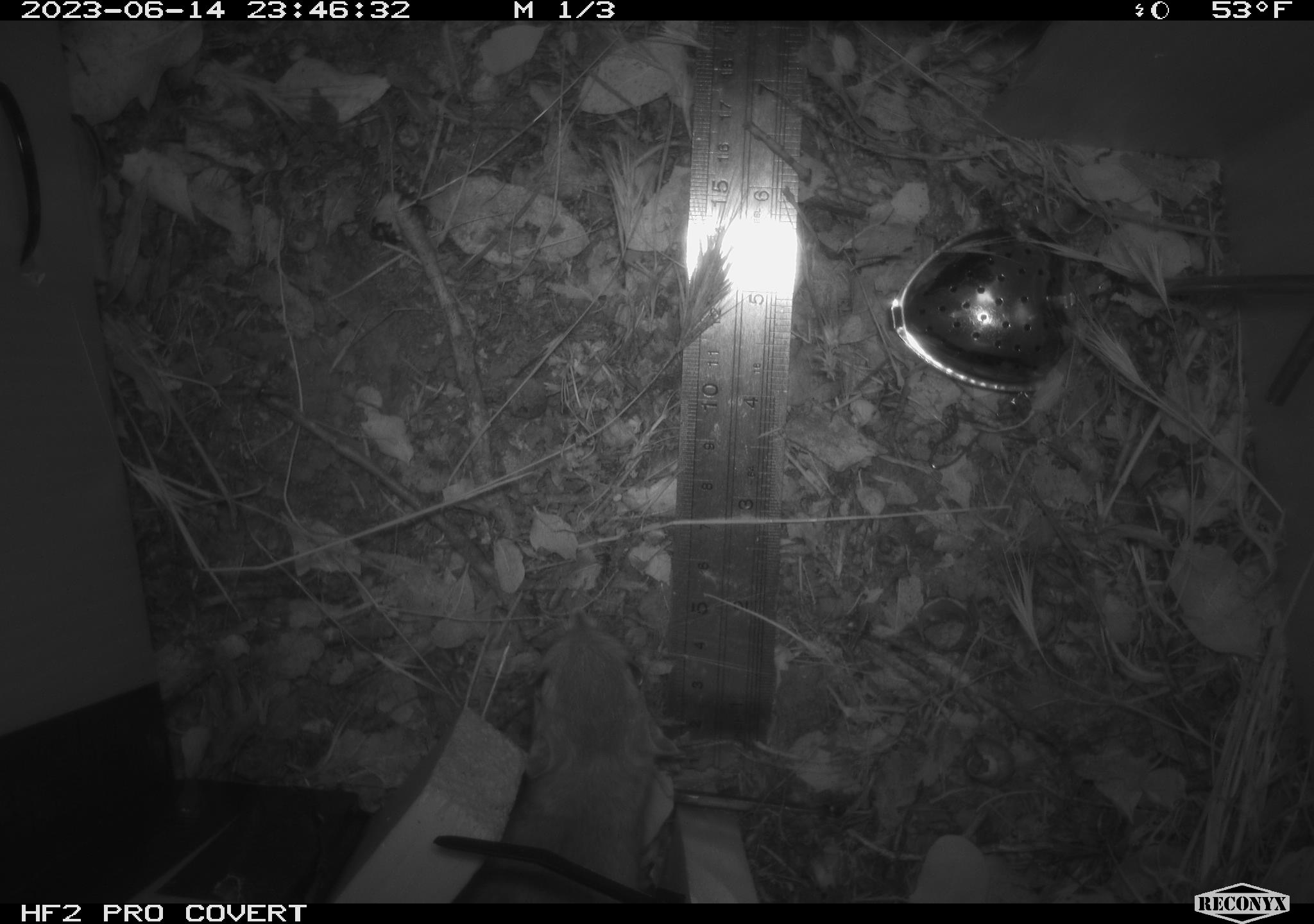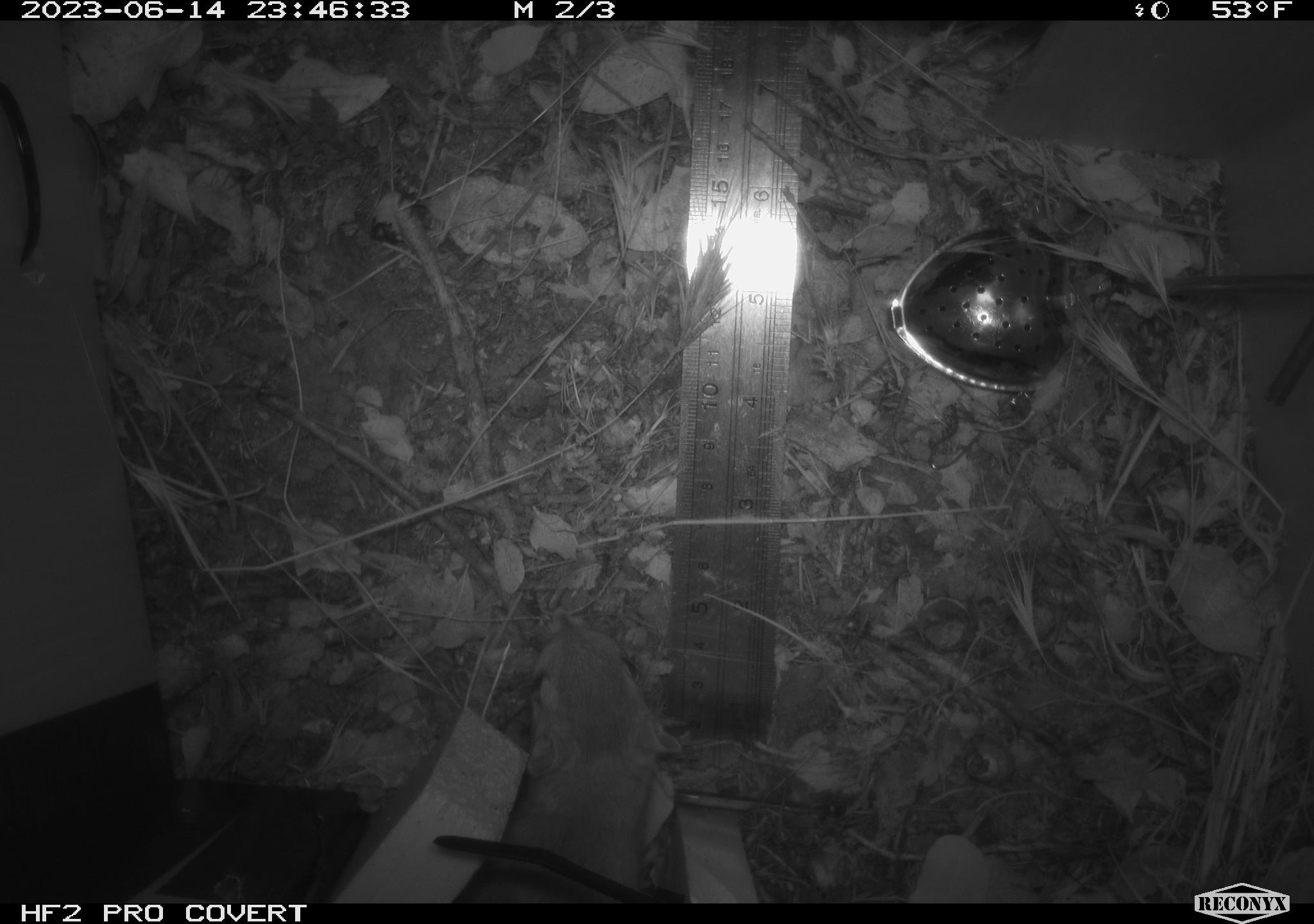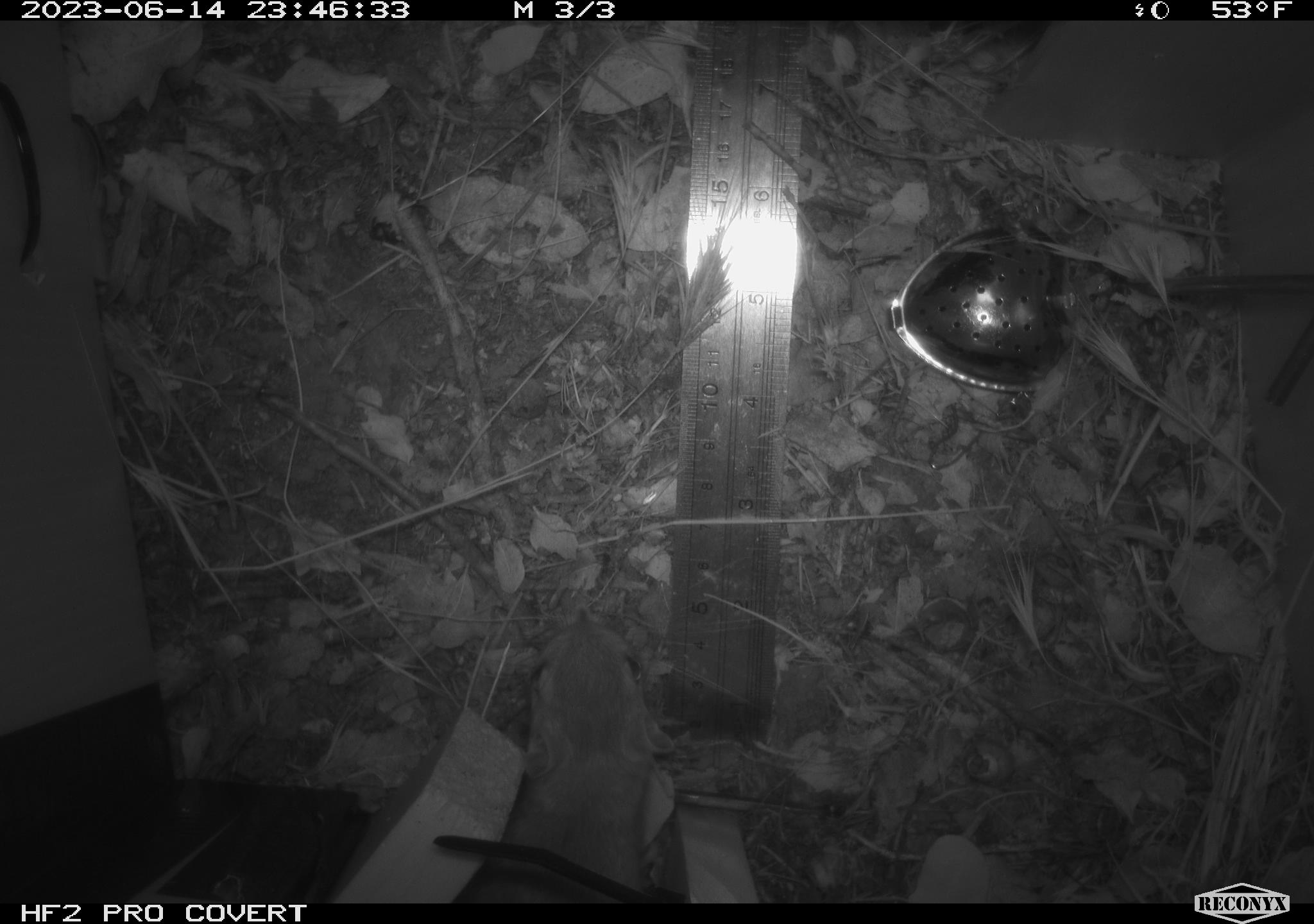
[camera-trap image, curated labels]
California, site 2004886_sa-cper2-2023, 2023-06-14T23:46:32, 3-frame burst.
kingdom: Animalia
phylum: Chordata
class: Mammalia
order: Rodentia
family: Heteromyidae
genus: Dipodomys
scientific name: Dipodomys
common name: kangaroo rats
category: dipodomys species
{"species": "dipodomys species (kangaroo rats) (Dipodomys)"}